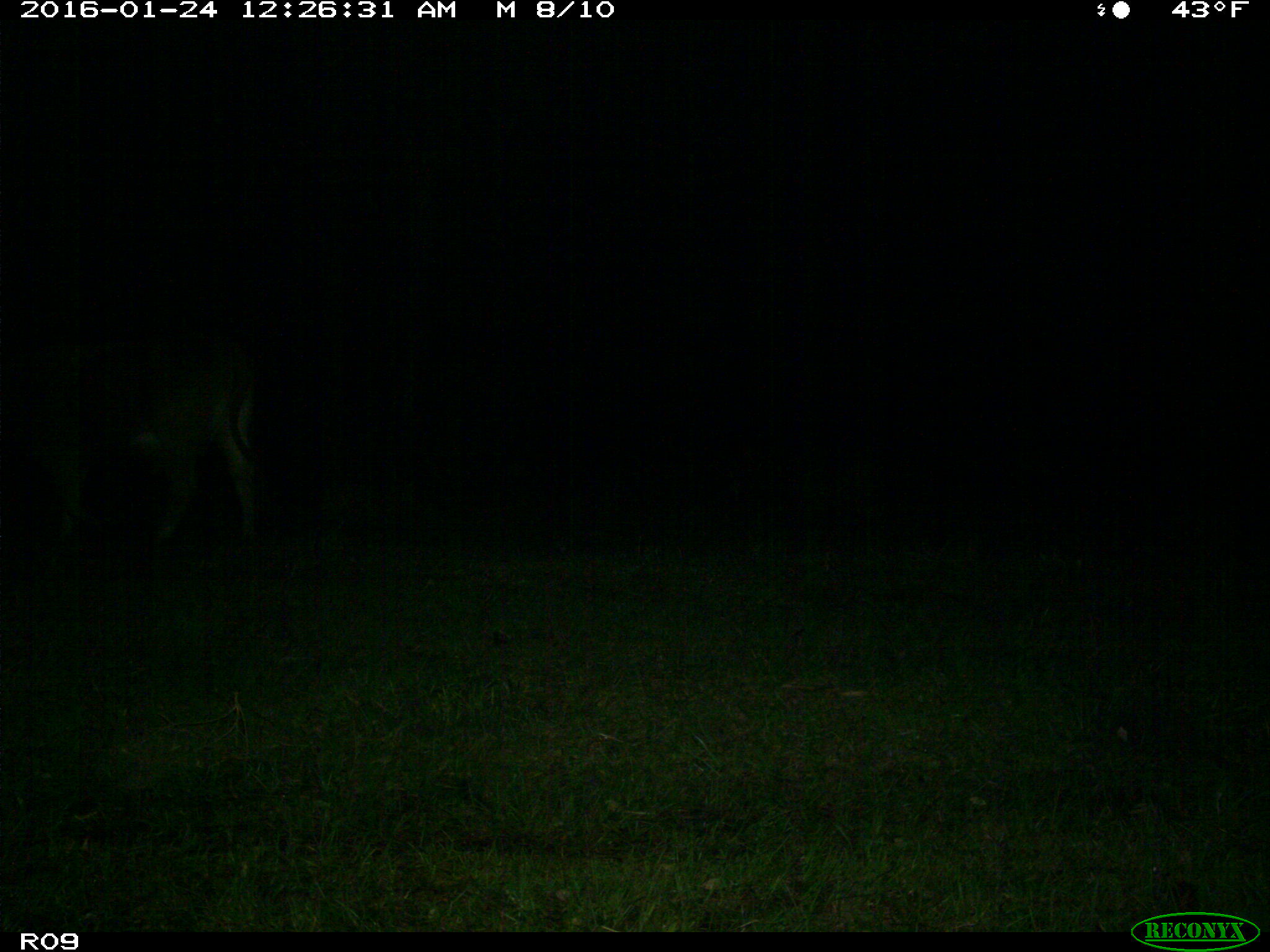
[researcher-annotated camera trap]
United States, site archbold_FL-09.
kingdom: Animalia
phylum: Chordata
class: Mammalia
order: Artiodactyla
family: Bovidae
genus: Bos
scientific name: Bos taurus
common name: domestic cow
Bos taurus (domestic cow).